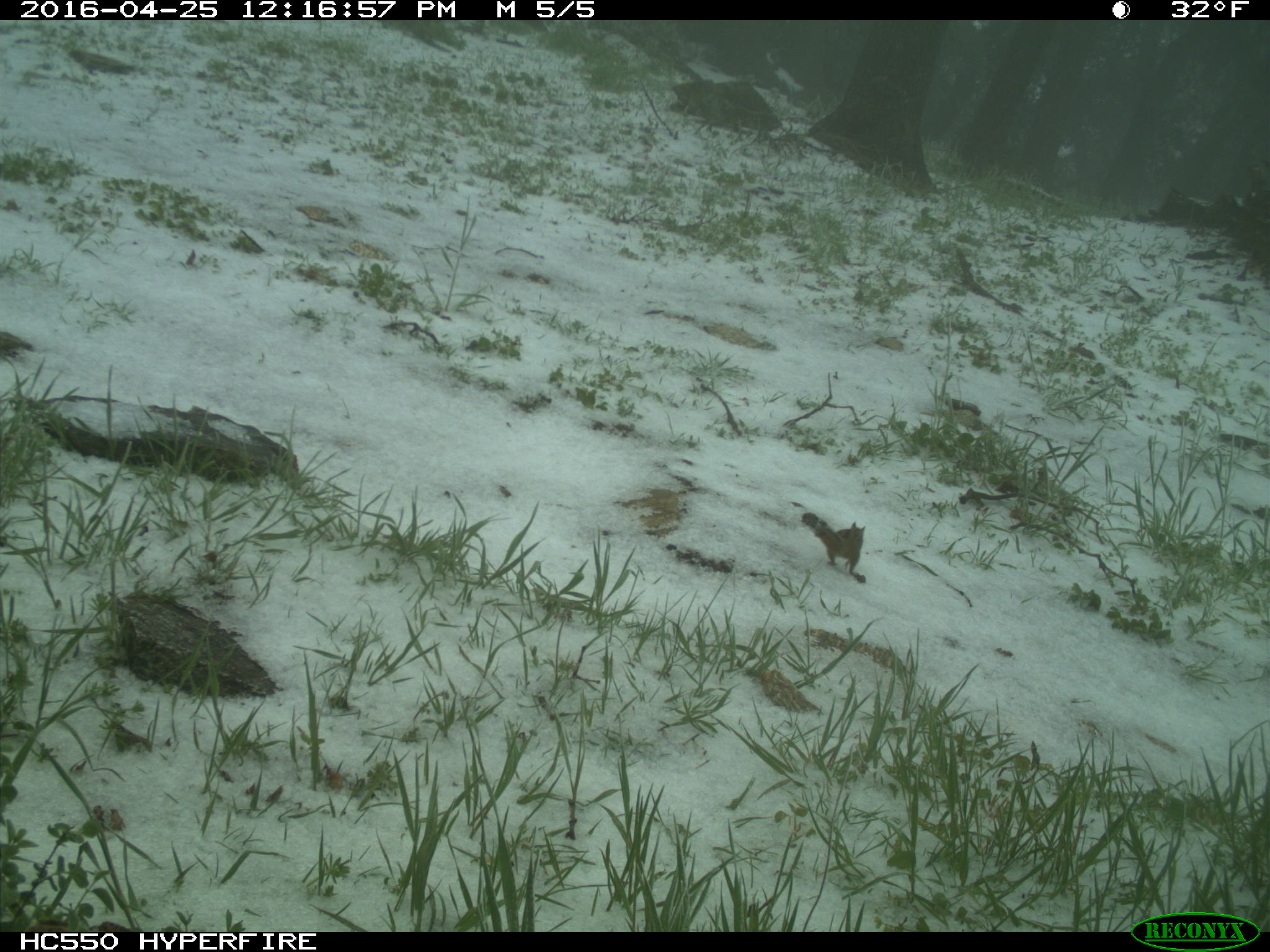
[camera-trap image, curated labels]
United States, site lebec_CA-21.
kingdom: Animalia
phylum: Chordata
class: Mammalia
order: Rodentia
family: Sciuridae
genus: Tamias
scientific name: Tamias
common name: chipmunk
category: unidentified chipmunk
Unidentified chipmunk (chipmunk) (Tamias).